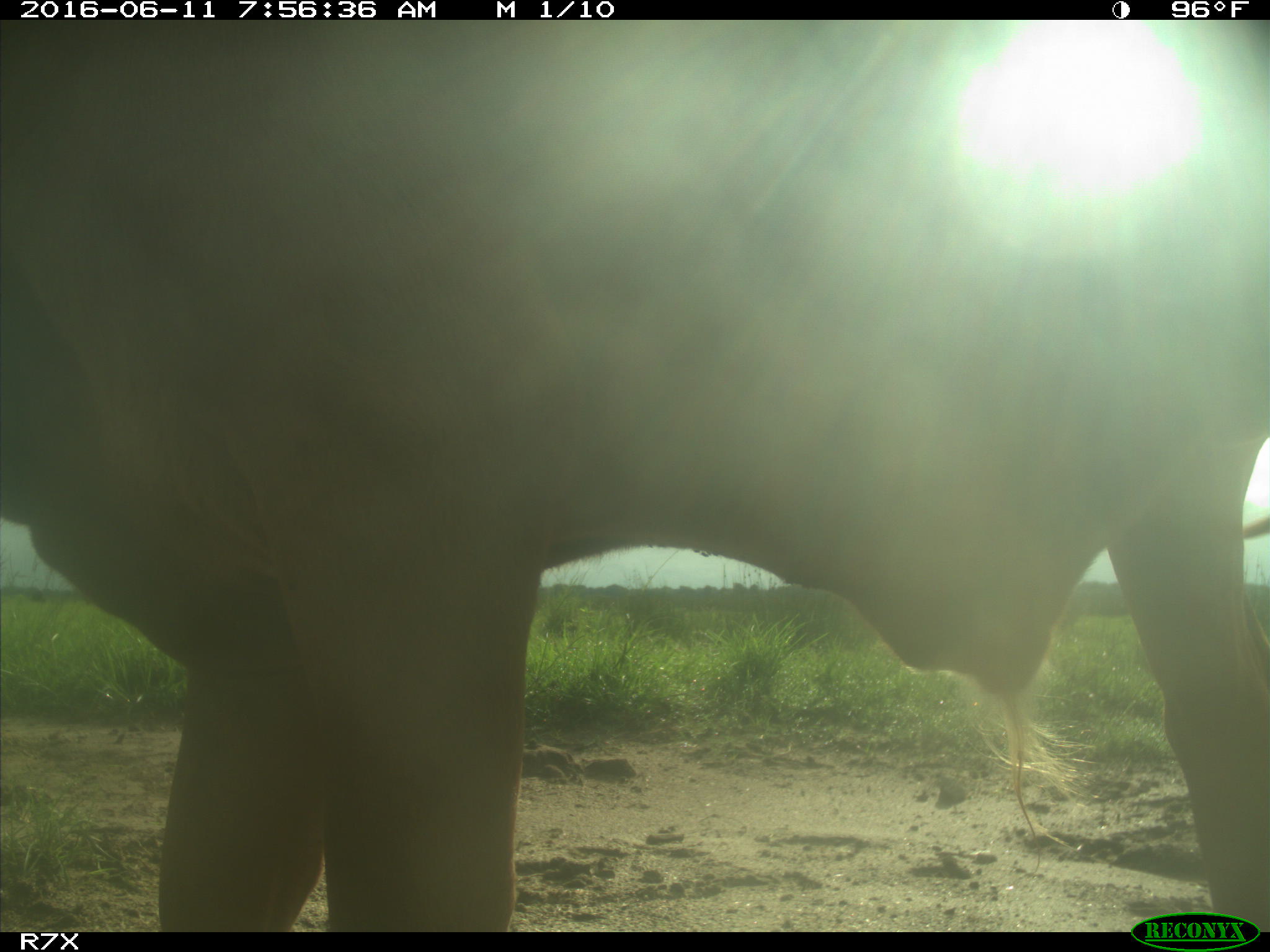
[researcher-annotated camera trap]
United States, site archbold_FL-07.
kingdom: Animalia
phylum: Chordata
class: Mammalia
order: Artiodactyla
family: Bovidae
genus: Bos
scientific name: Bos taurus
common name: domestic cow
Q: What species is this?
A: Bos taurus (domestic cow).